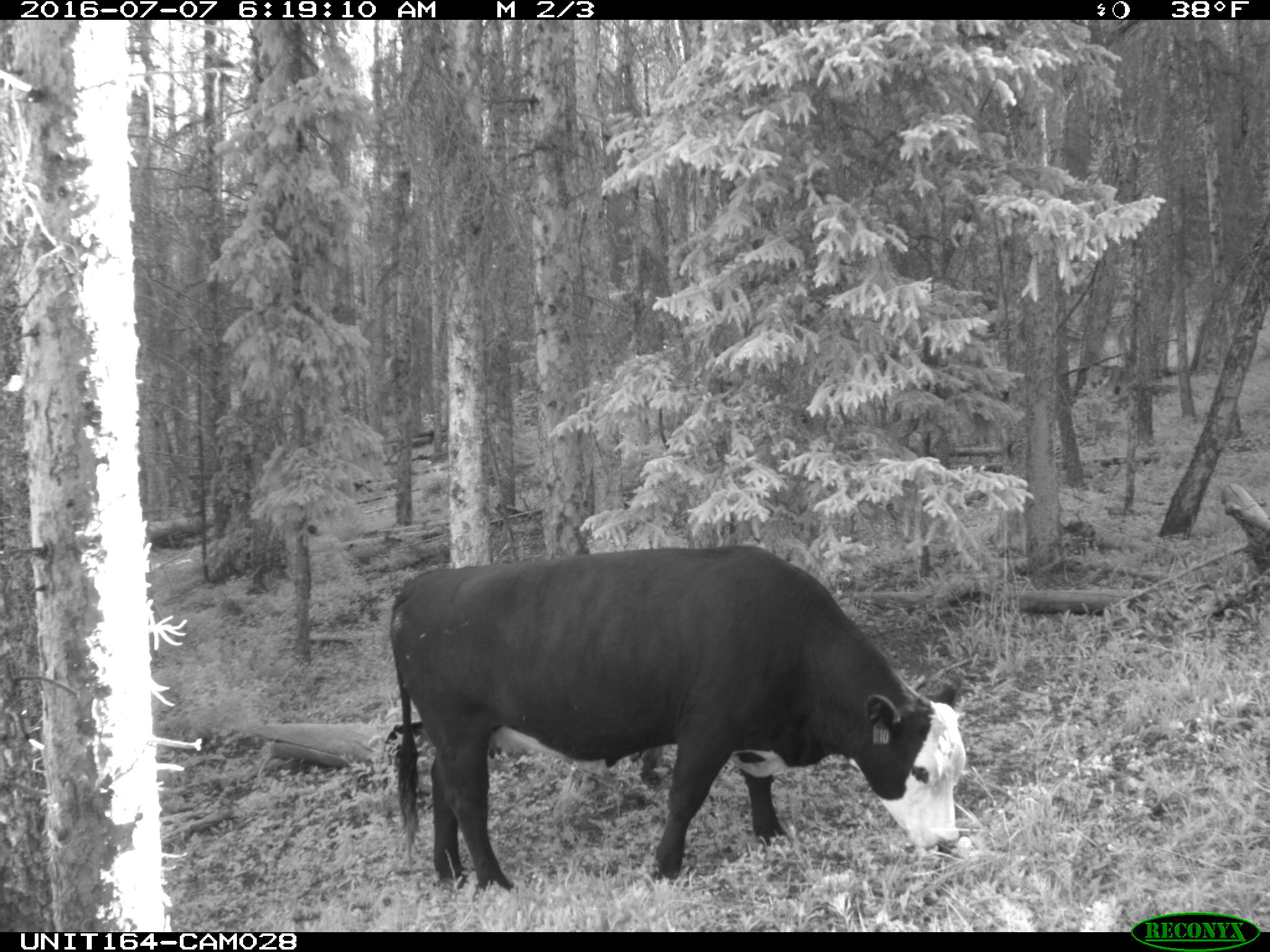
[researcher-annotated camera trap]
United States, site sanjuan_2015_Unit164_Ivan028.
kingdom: Animalia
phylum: Chordata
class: Mammalia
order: Artiodactyla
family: Bovidae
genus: Bos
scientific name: Bos taurus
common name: domestic cow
Bos taurus (domestic cow).